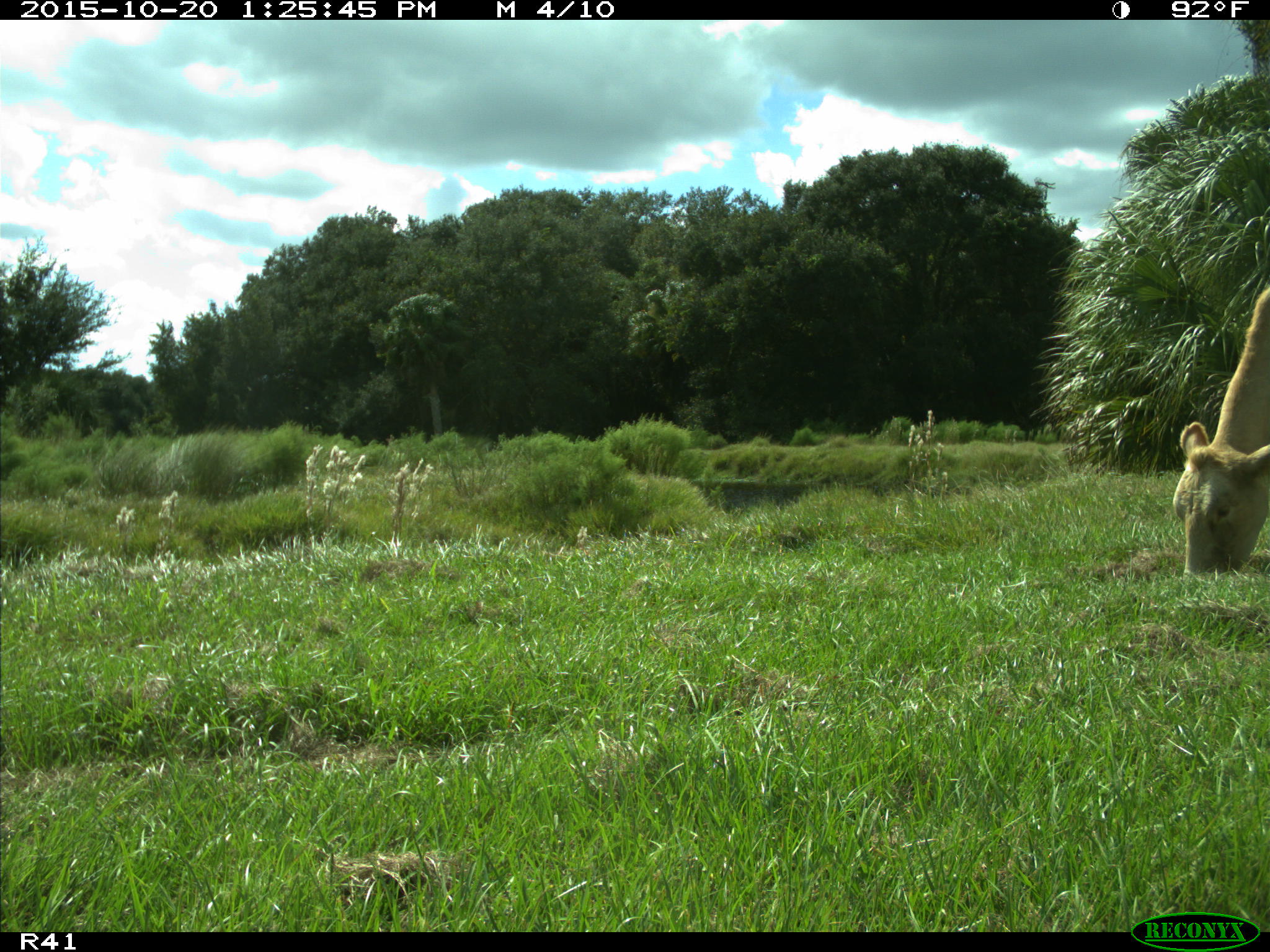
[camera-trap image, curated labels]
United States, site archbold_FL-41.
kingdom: Animalia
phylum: Chordata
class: Mammalia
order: Artiodactyla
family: Bovidae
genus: Bos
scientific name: Bos taurus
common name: domestic cow